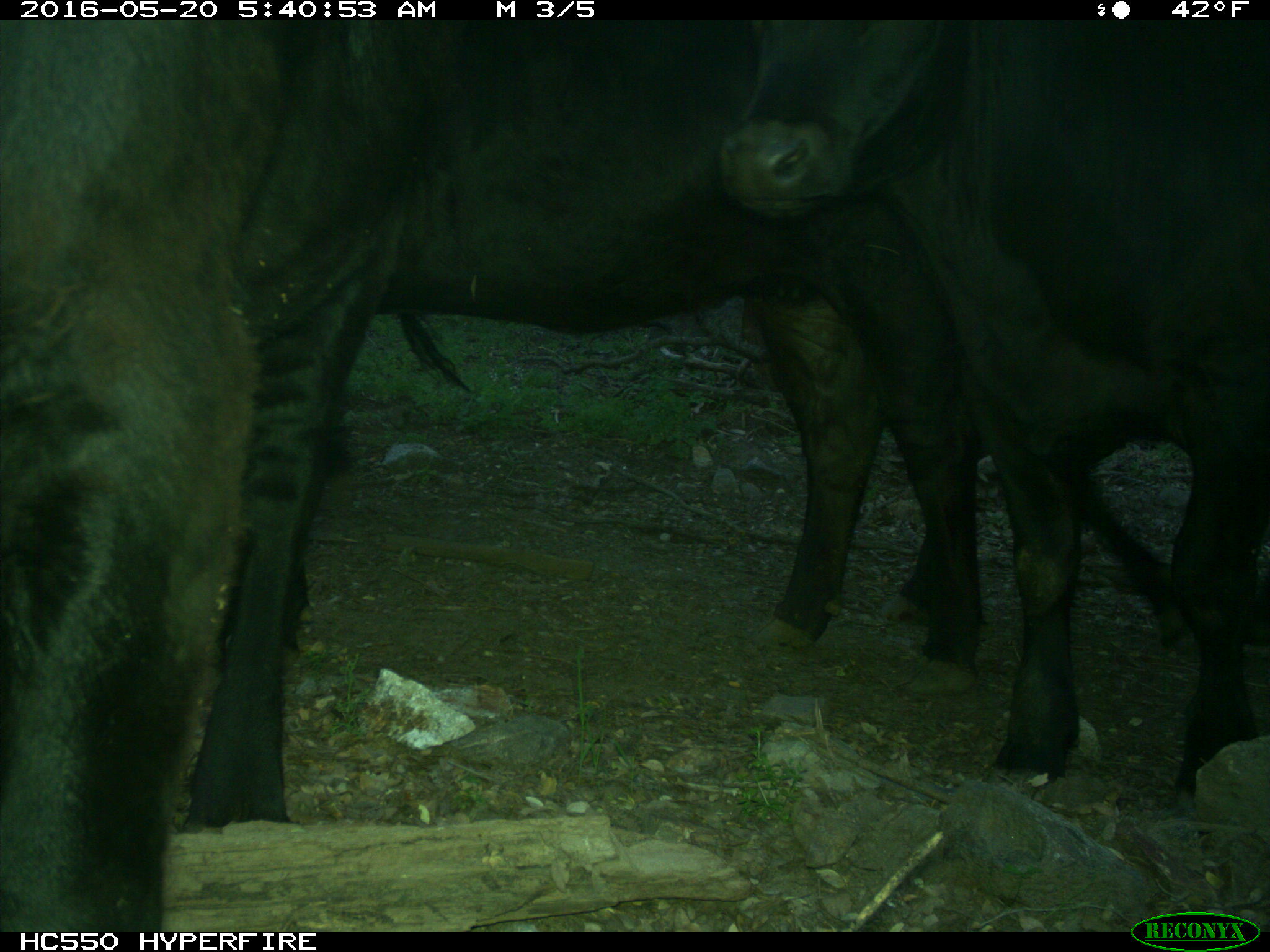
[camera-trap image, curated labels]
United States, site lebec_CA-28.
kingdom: Animalia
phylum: Chordata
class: Mammalia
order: Artiodactyla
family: Bovidae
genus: Bos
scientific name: Bos taurus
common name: domestic cow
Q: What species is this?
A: Bos taurus (domestic cow).